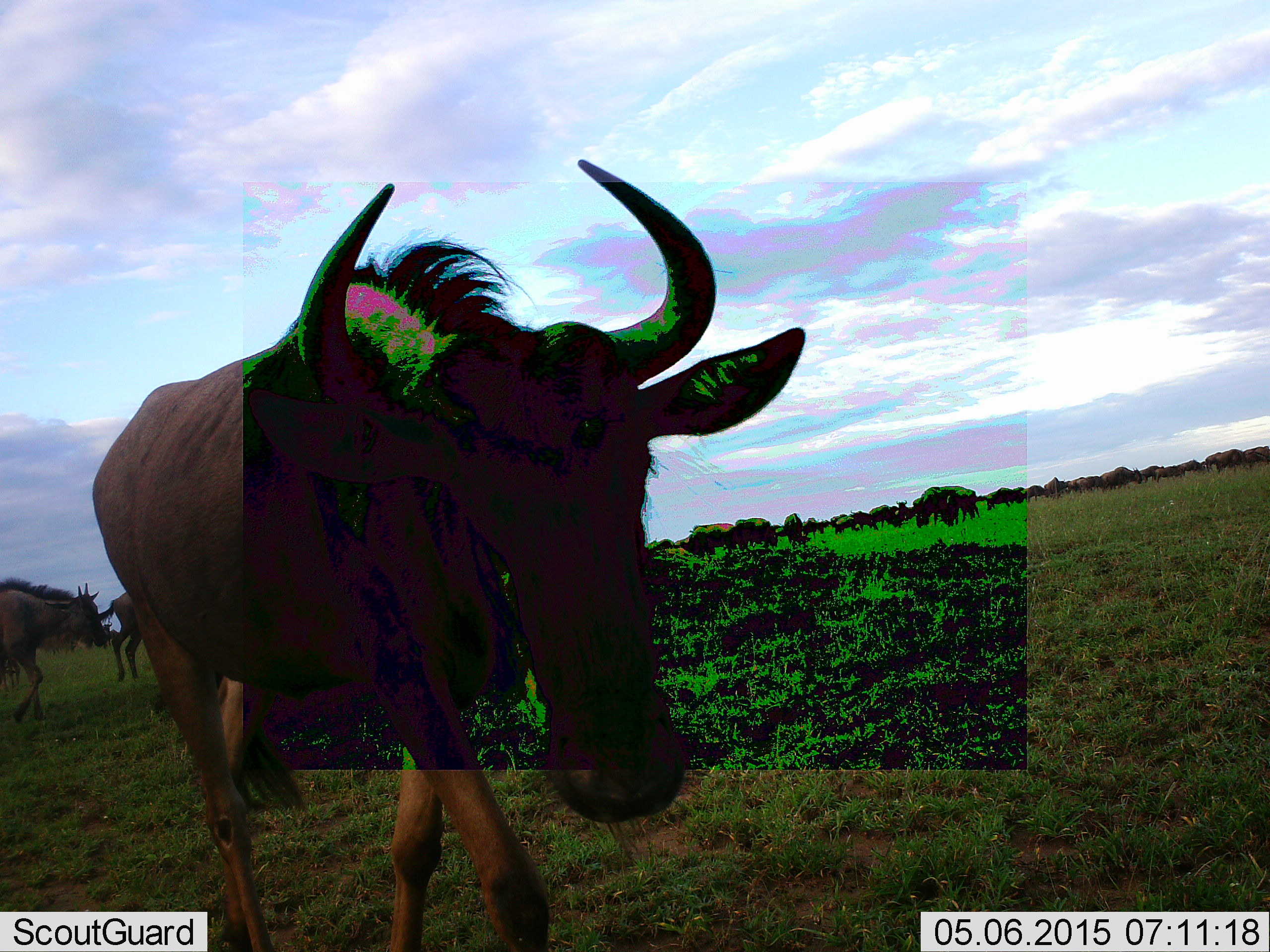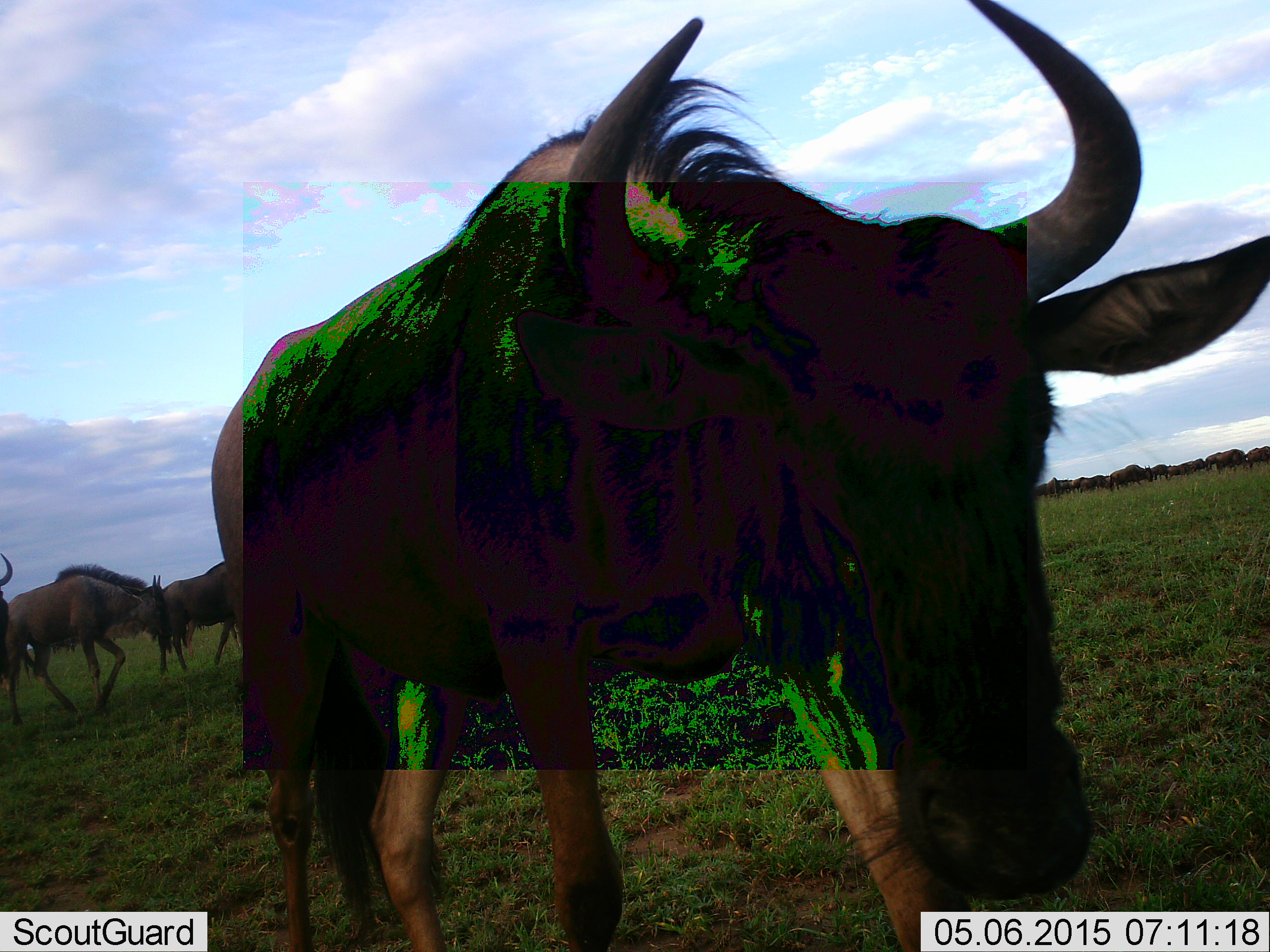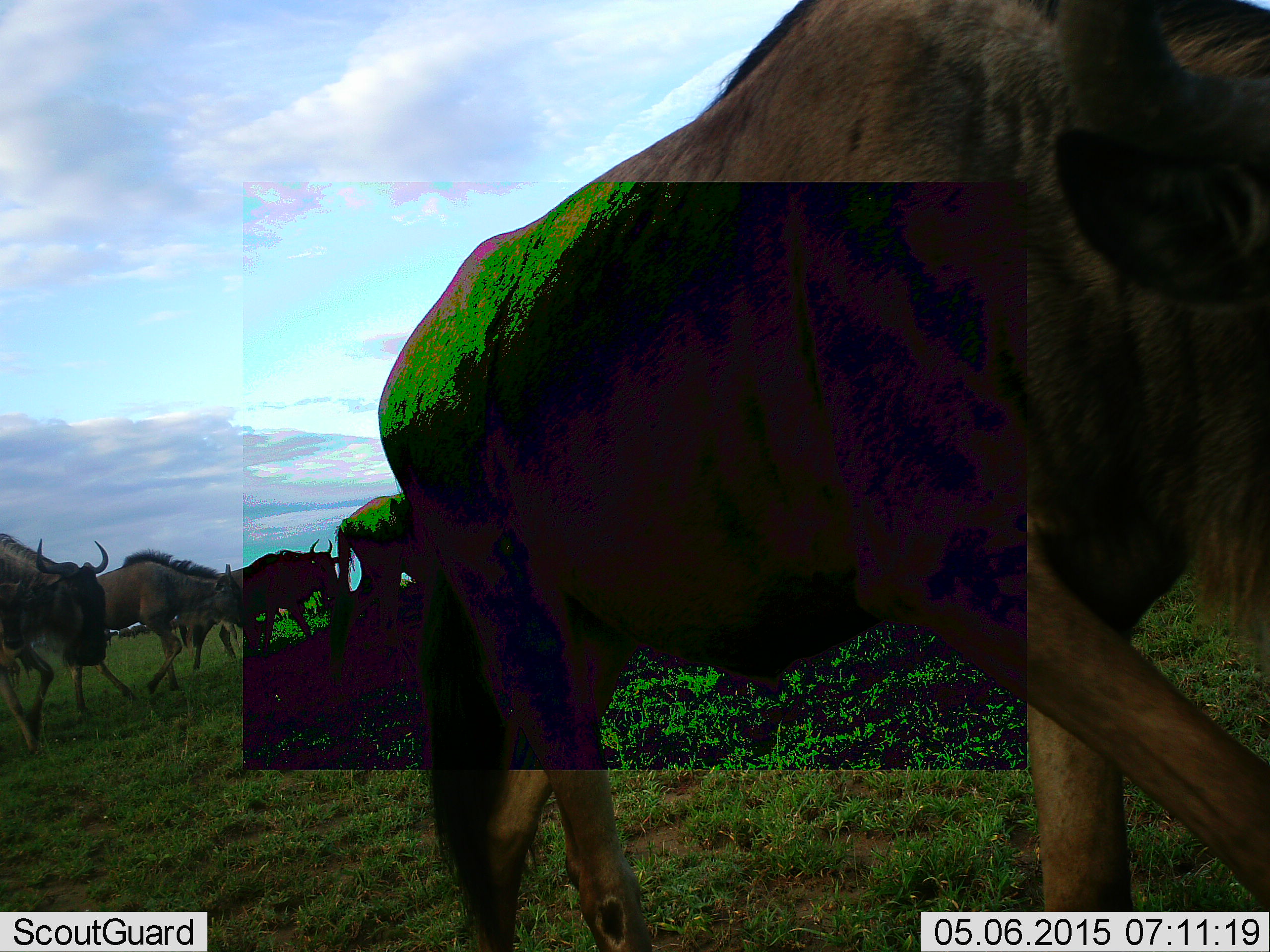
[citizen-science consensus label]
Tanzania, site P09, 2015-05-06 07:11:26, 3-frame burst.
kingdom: Animalia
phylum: Chordata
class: Mammalia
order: Artiodactyla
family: Bovidae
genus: Connochaetes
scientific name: Connochaetes taurinus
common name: blue wildebeest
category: wildebeest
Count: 11-50.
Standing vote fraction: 30%.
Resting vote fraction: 10%.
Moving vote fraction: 80%.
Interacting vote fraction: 0%.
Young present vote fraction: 10%.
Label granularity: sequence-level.